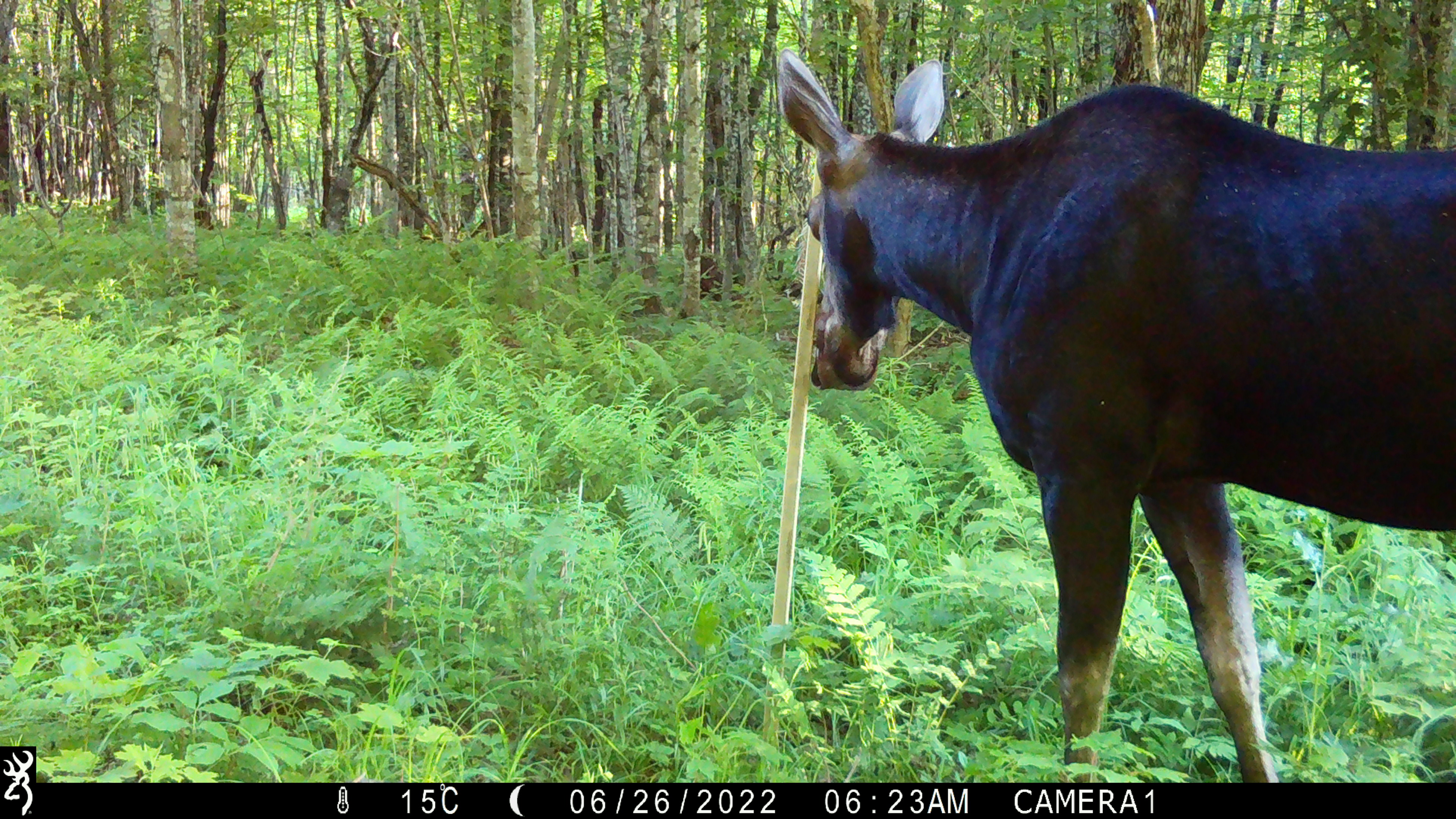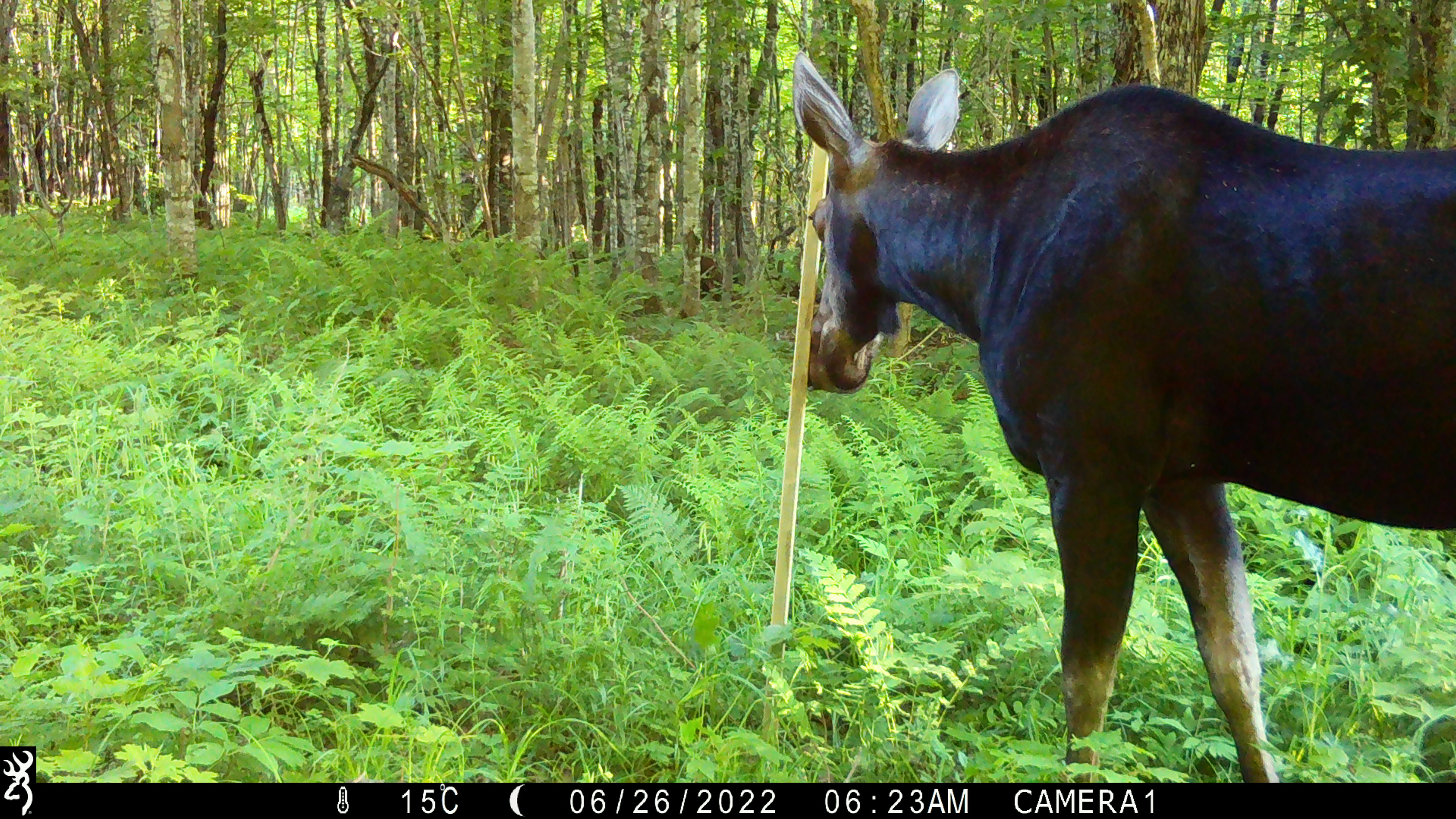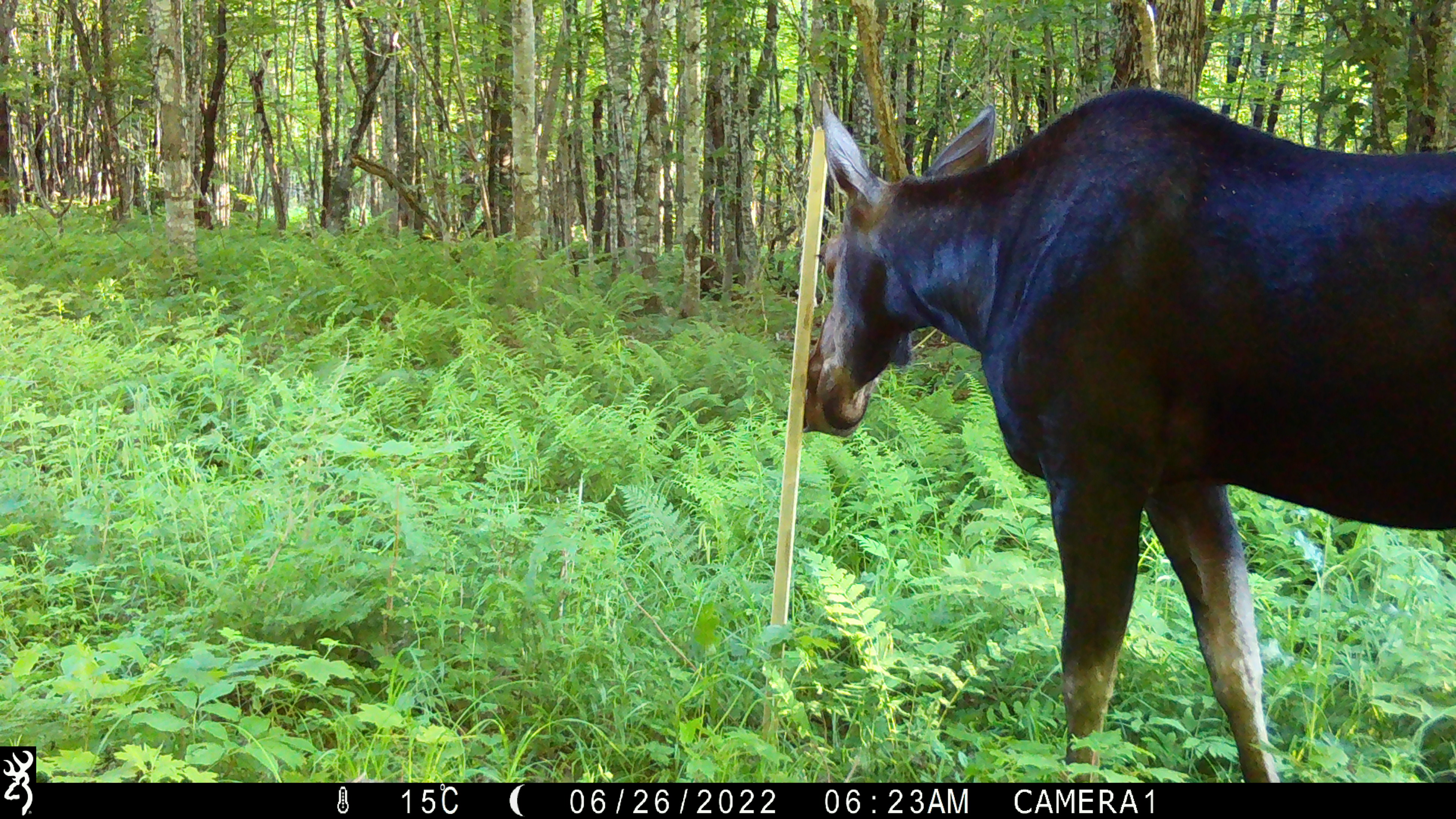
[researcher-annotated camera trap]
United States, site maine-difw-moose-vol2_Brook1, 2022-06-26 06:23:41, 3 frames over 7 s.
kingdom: Animalia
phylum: Chordata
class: Mammalia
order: Artiodactyla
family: Cervidae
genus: Alces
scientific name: Alces alces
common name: moose